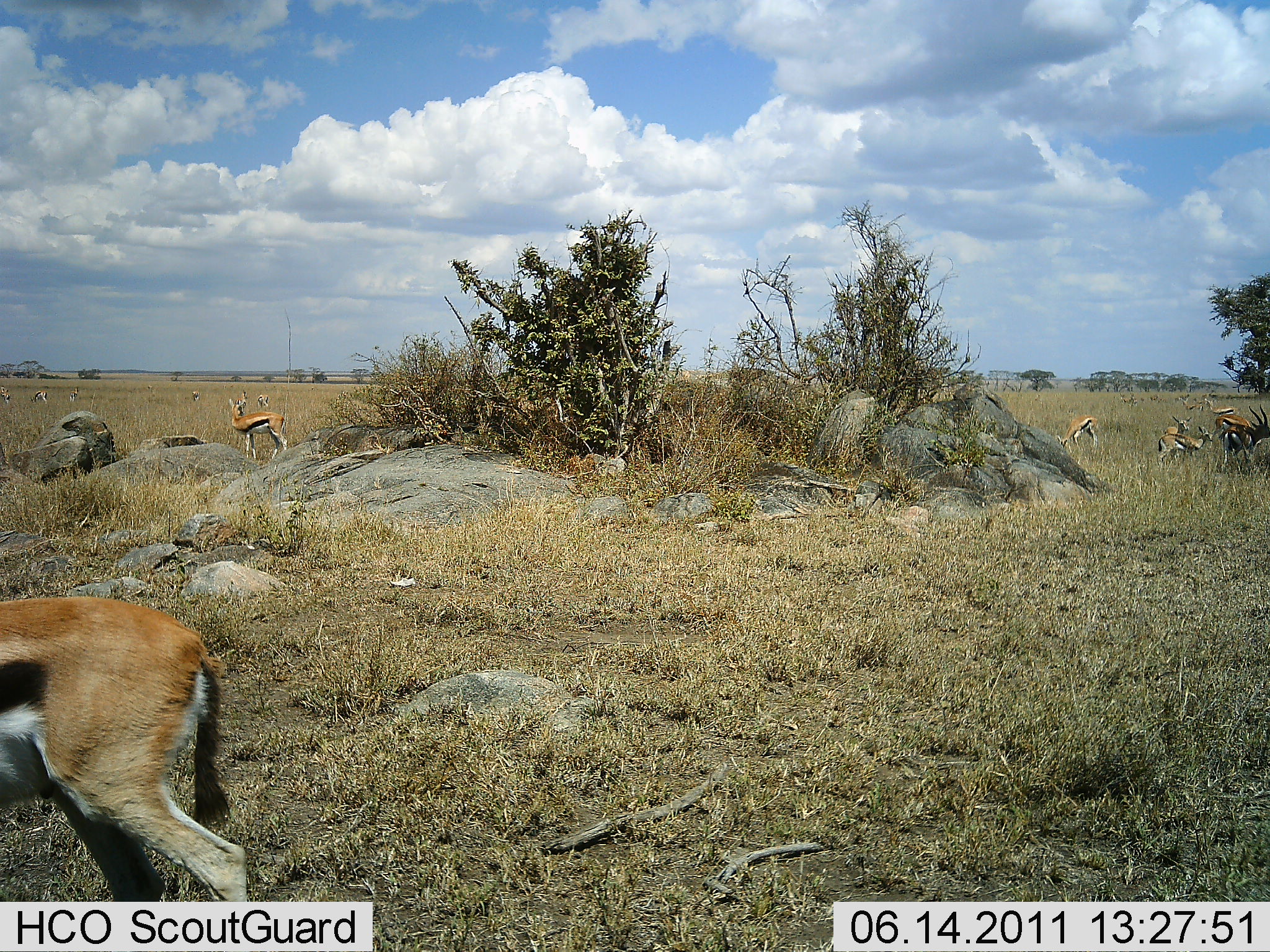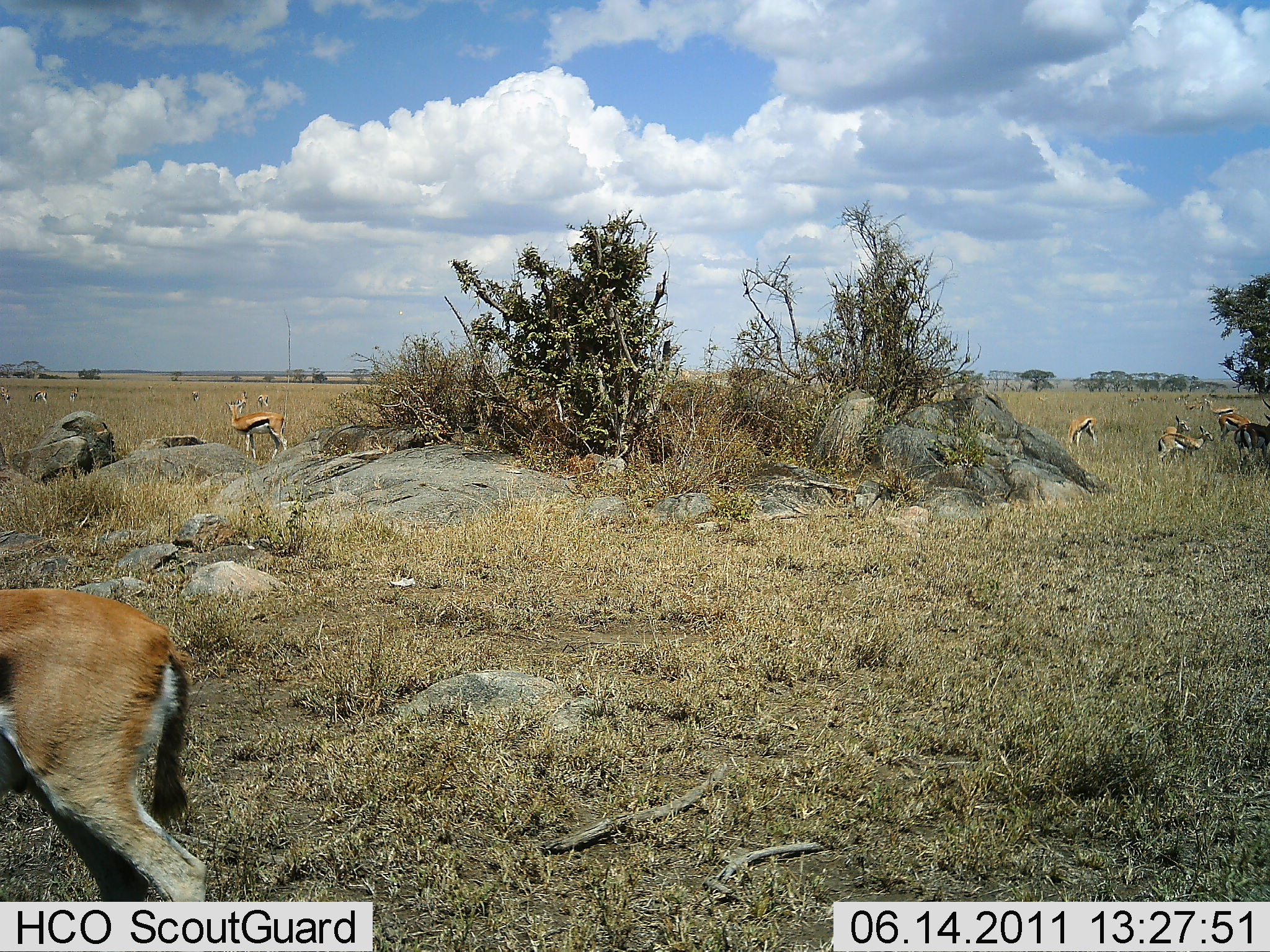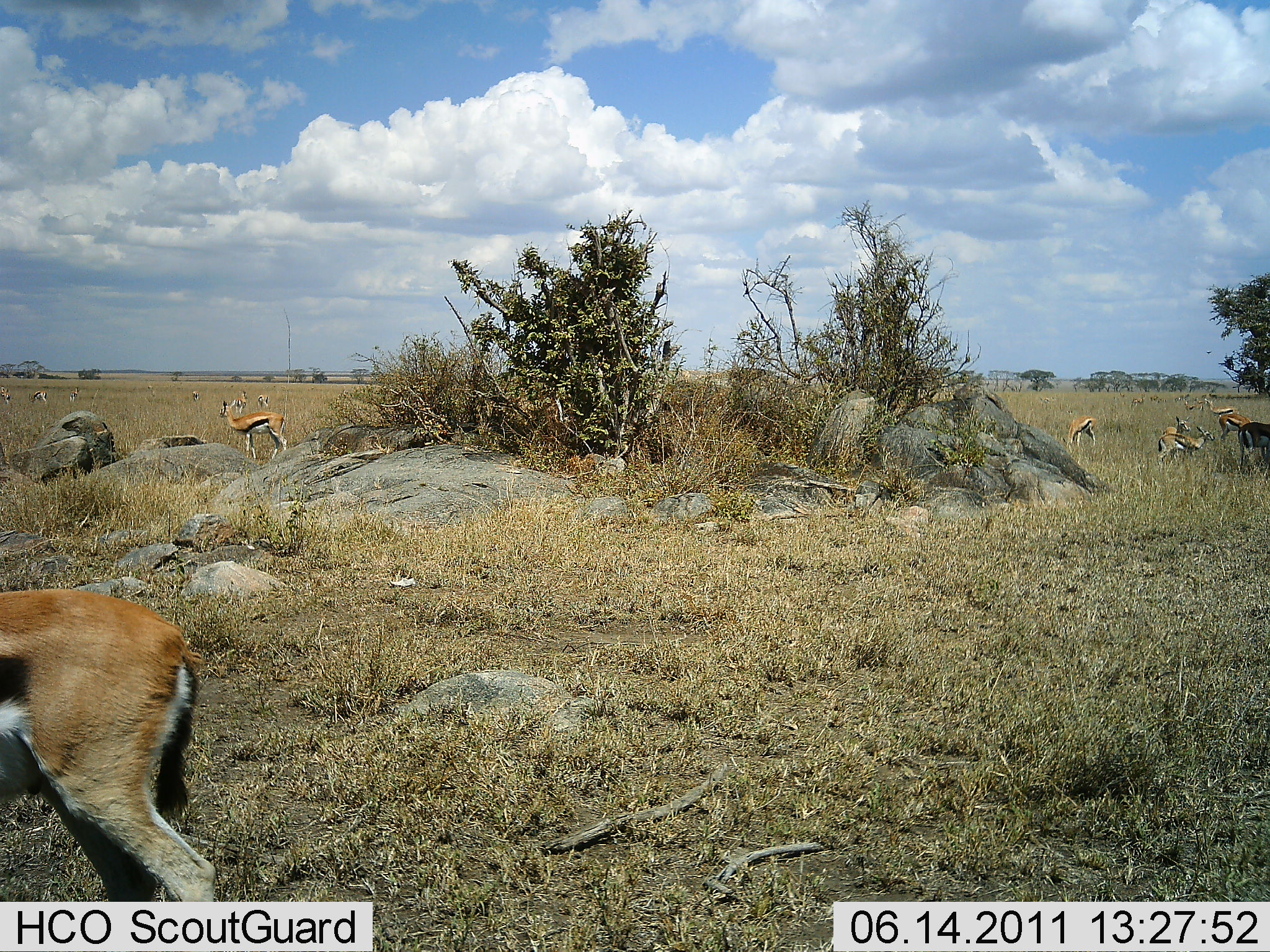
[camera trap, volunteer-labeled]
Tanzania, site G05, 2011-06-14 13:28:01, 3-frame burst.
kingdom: Animalia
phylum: Chordata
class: Mammalia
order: Artiodactyla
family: Bovidae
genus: Eudorcas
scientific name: Eudorcas thomsonii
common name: thomson's gazelle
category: gazellethomsons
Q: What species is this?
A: Gazellethomsons (thomson's gazelle) (Eudorcas thomsonii).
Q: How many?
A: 11-50.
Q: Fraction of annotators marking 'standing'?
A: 83%.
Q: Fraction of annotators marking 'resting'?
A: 17%.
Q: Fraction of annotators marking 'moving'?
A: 25%.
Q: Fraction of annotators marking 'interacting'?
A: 0%.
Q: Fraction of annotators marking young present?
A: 0%.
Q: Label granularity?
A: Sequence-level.